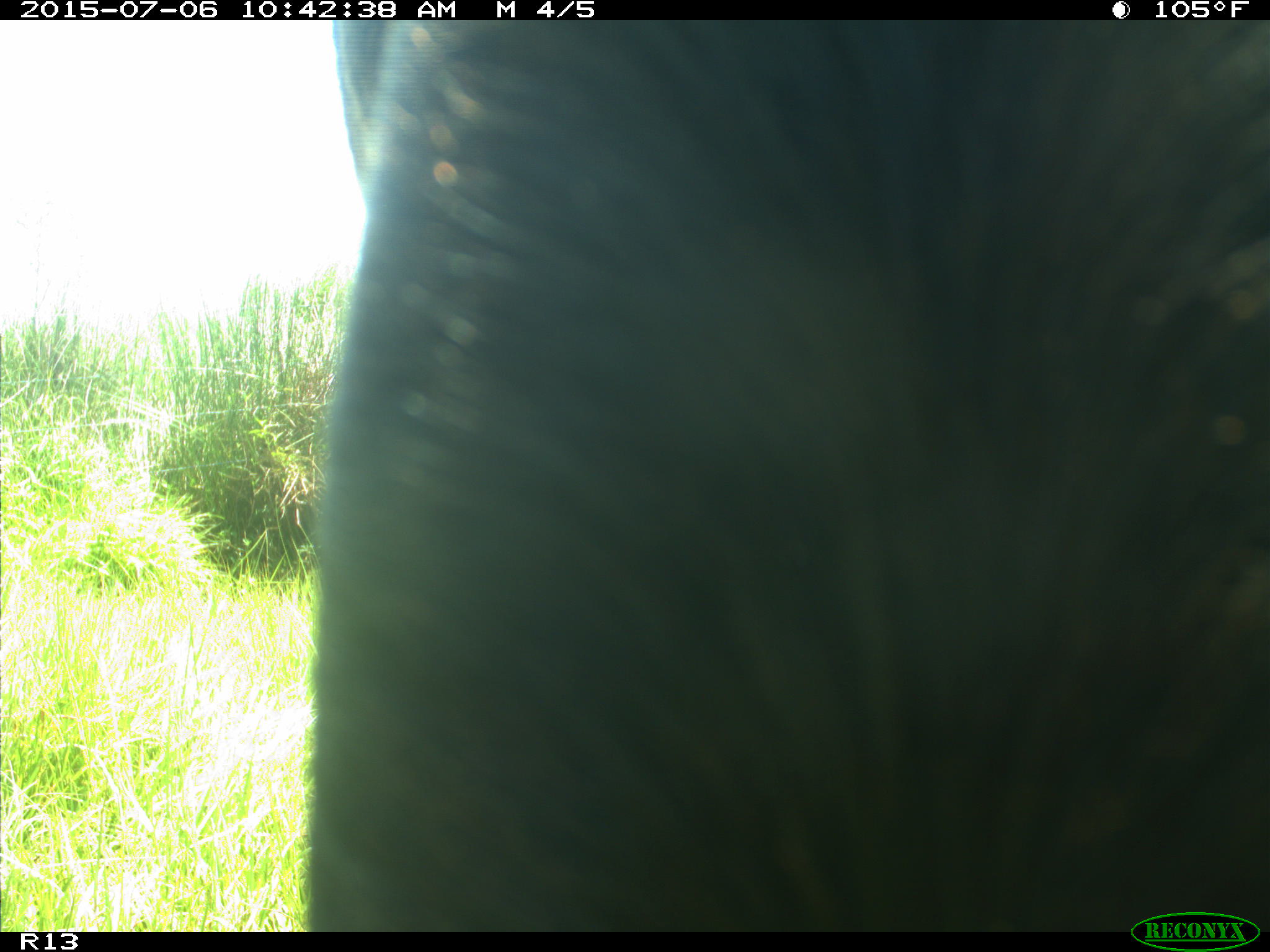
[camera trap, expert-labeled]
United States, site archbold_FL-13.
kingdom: Animalia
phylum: Chordata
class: Mammalia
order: Artiodactyla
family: Bovidae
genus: Bos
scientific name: Bos taurus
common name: domestic cow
Bos taurus (domestic cow).